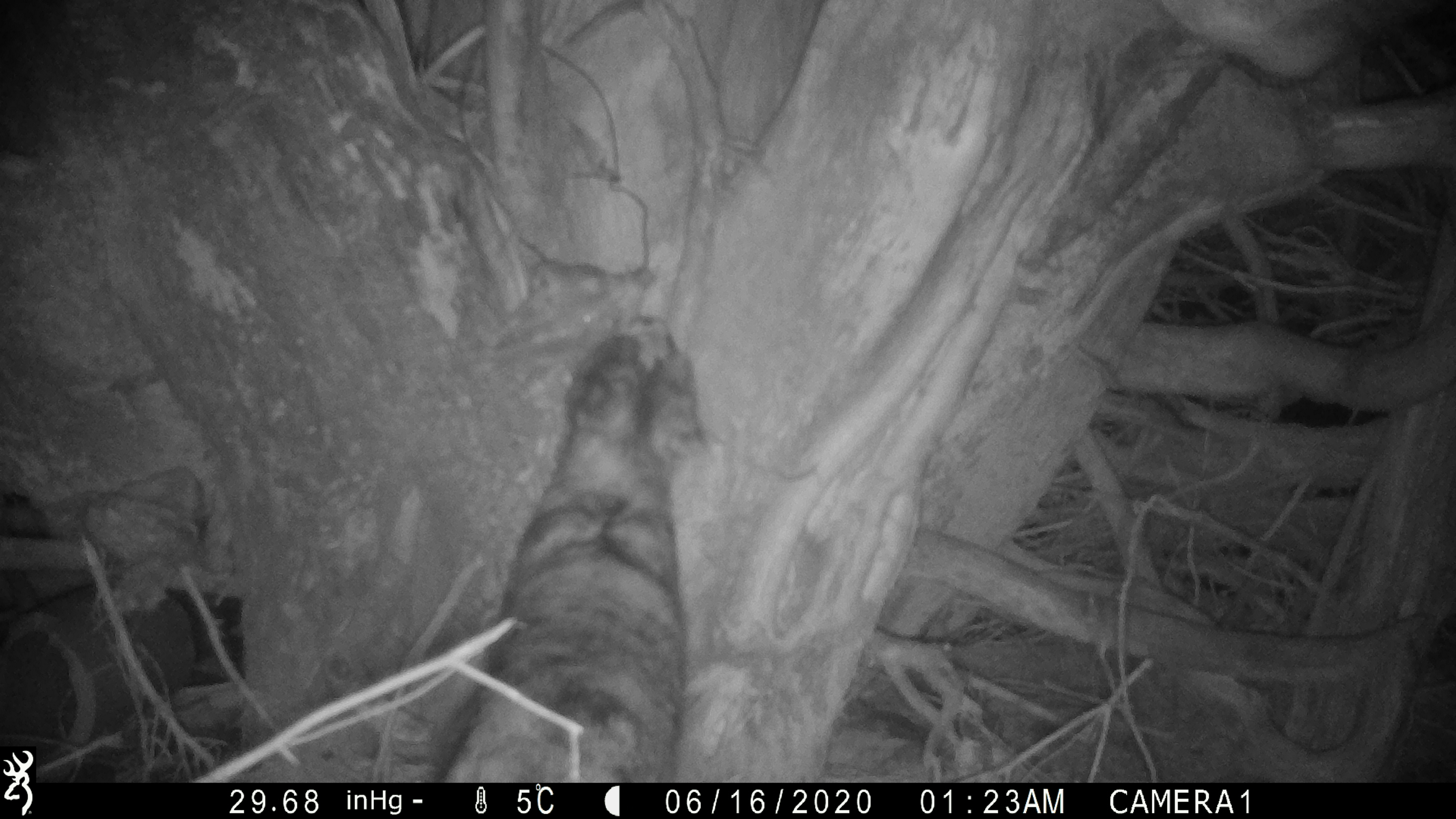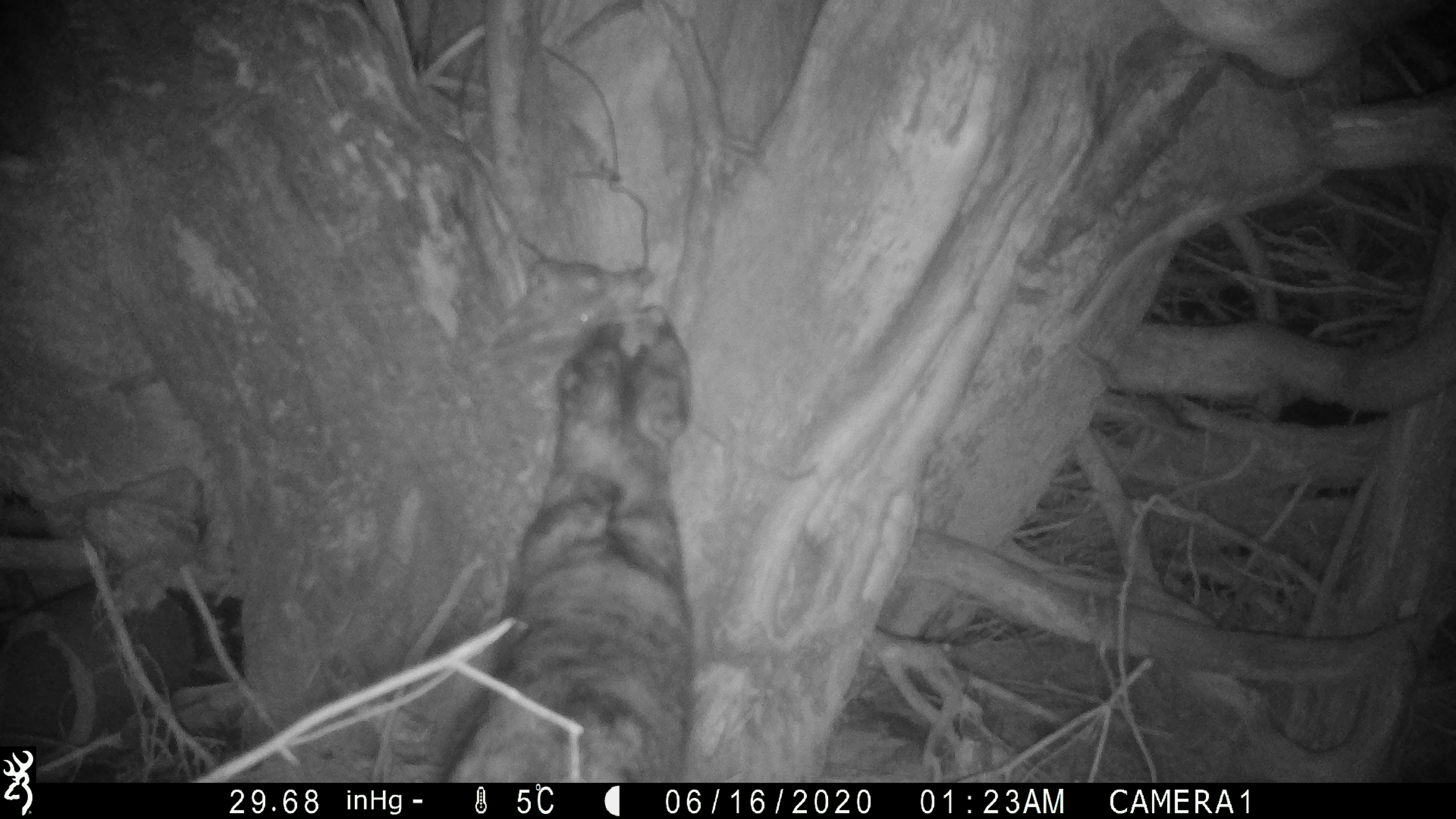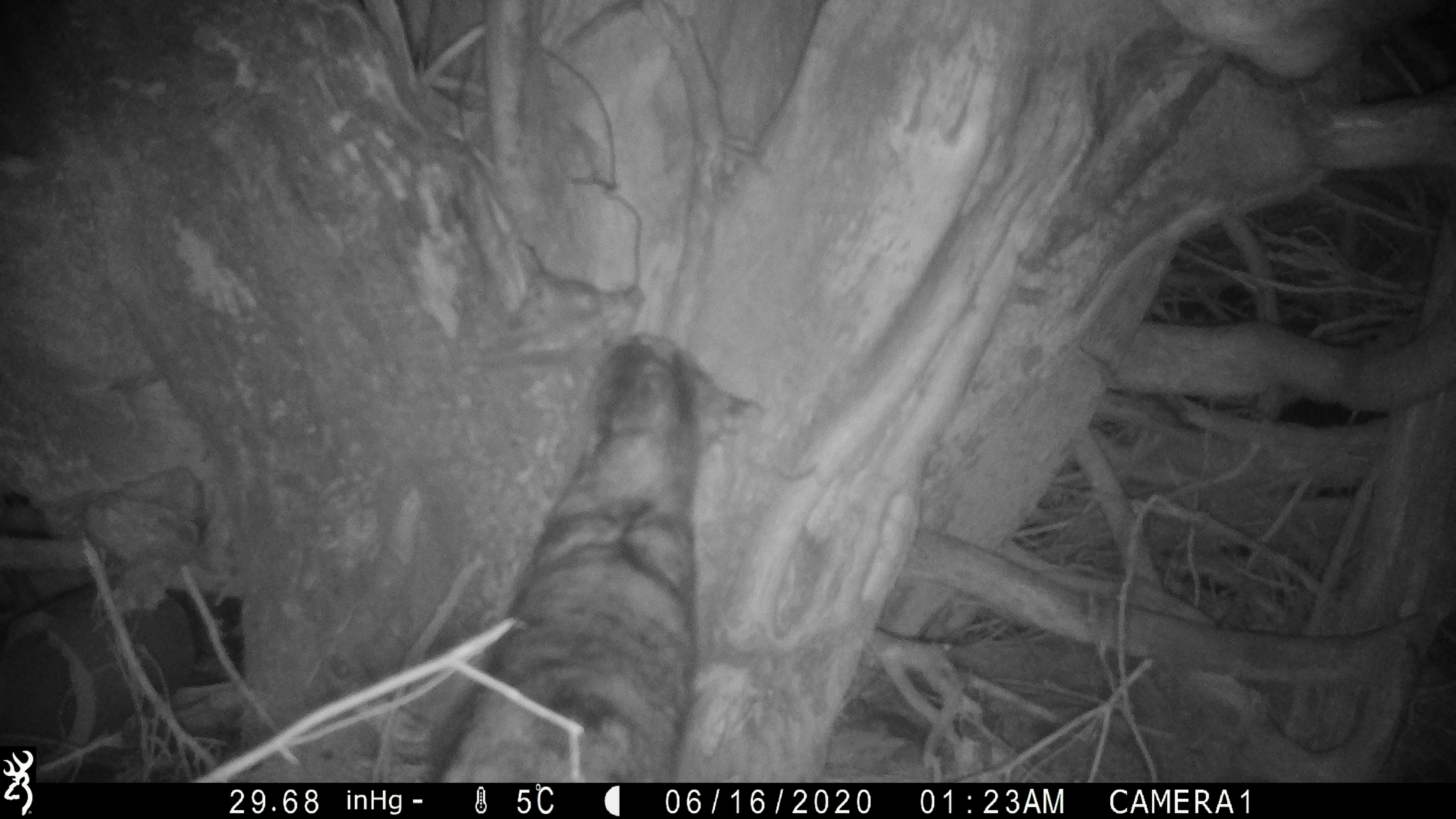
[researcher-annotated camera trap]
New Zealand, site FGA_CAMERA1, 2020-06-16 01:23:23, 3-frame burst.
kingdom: Animalia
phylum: Chordata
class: Mammalia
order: Carnivora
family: Felidae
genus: Felis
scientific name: Felis catus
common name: domestic cat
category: cat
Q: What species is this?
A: Cat (domestic cat) (Felis catus).